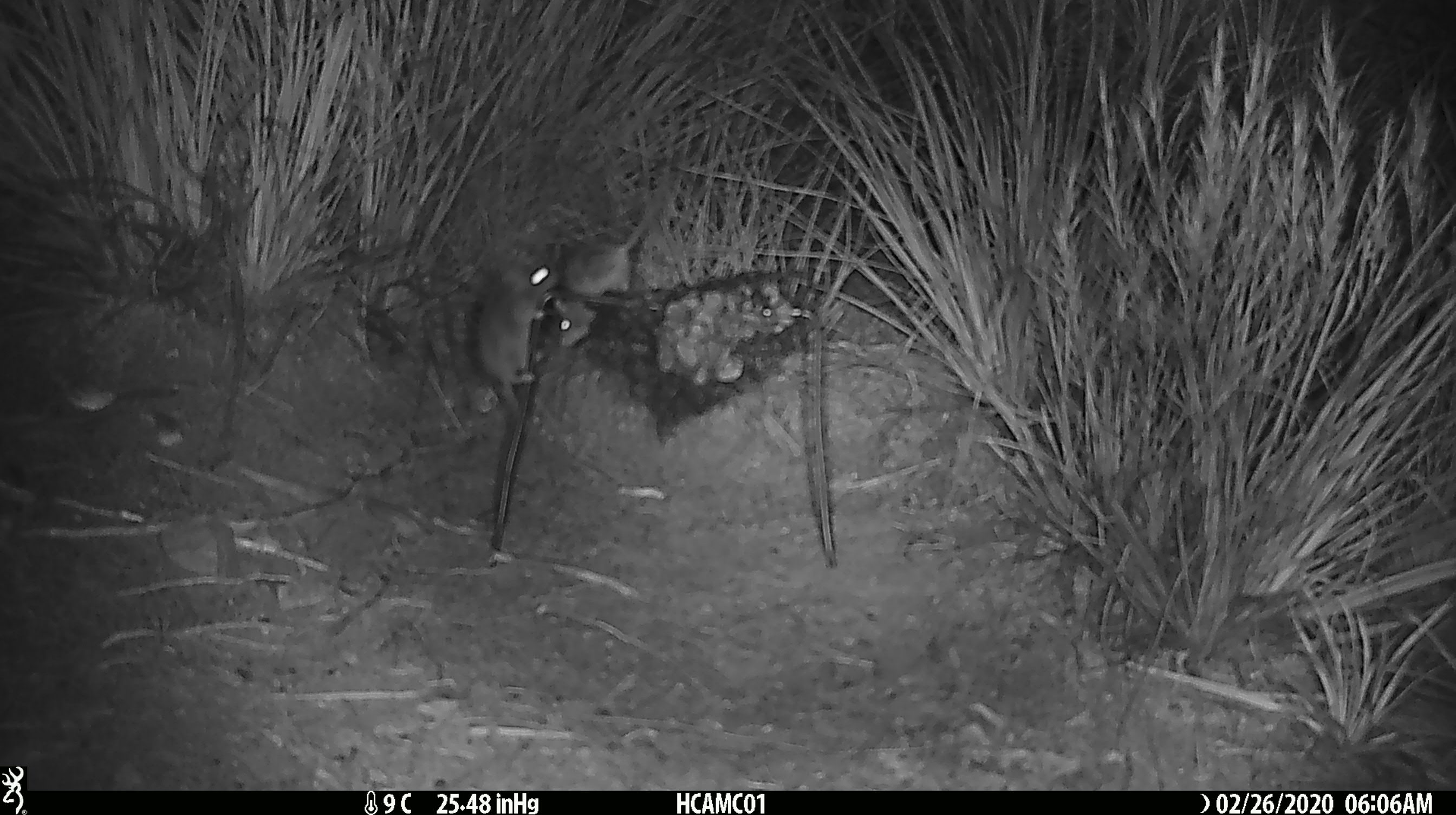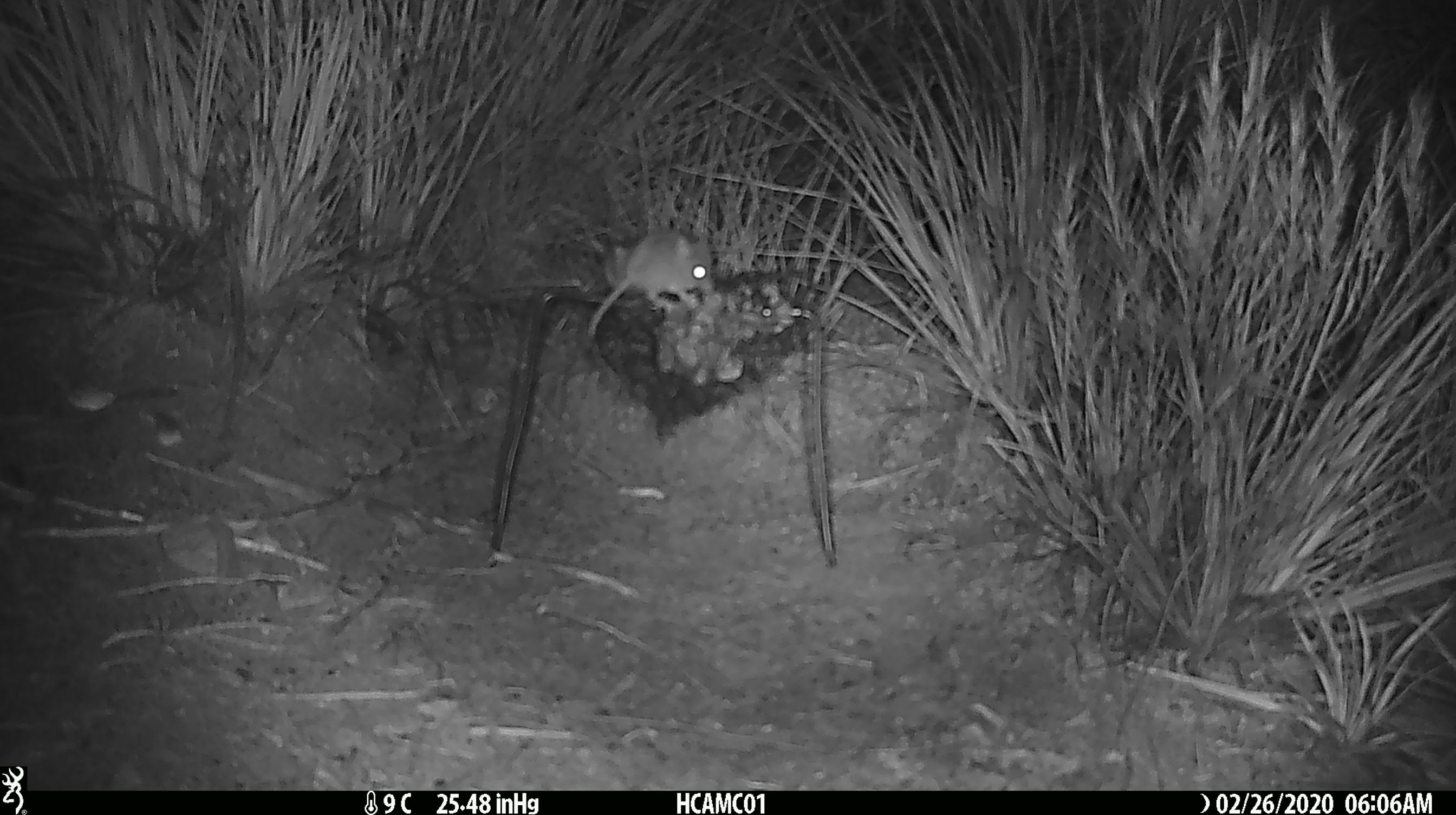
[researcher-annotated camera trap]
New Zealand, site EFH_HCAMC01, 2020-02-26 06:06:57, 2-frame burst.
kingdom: Animalia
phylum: Chordata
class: Mammalia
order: Rodentia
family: Muridae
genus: Mus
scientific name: Mus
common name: mouse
Mouse (Mus).